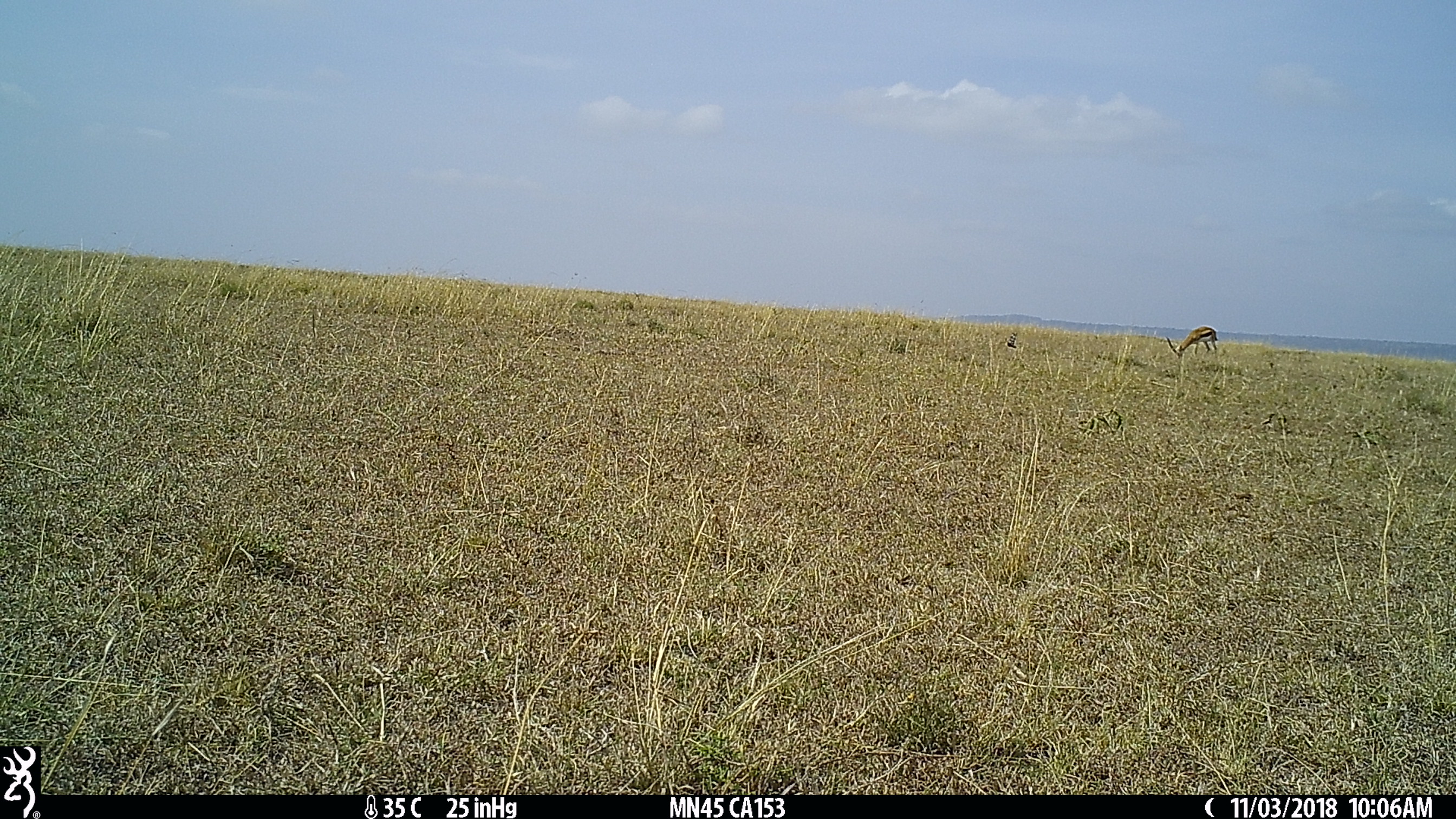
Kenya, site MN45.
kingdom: Animalia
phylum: Chordata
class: Mammalia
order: Artiodactyla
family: Bovidae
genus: Eudorcas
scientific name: Eudorcas thomsonii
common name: thomon's gazelle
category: gazelle thomsons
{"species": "gazelle thomsons (thomon's gazelle) (Eudorcas thomsonii)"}